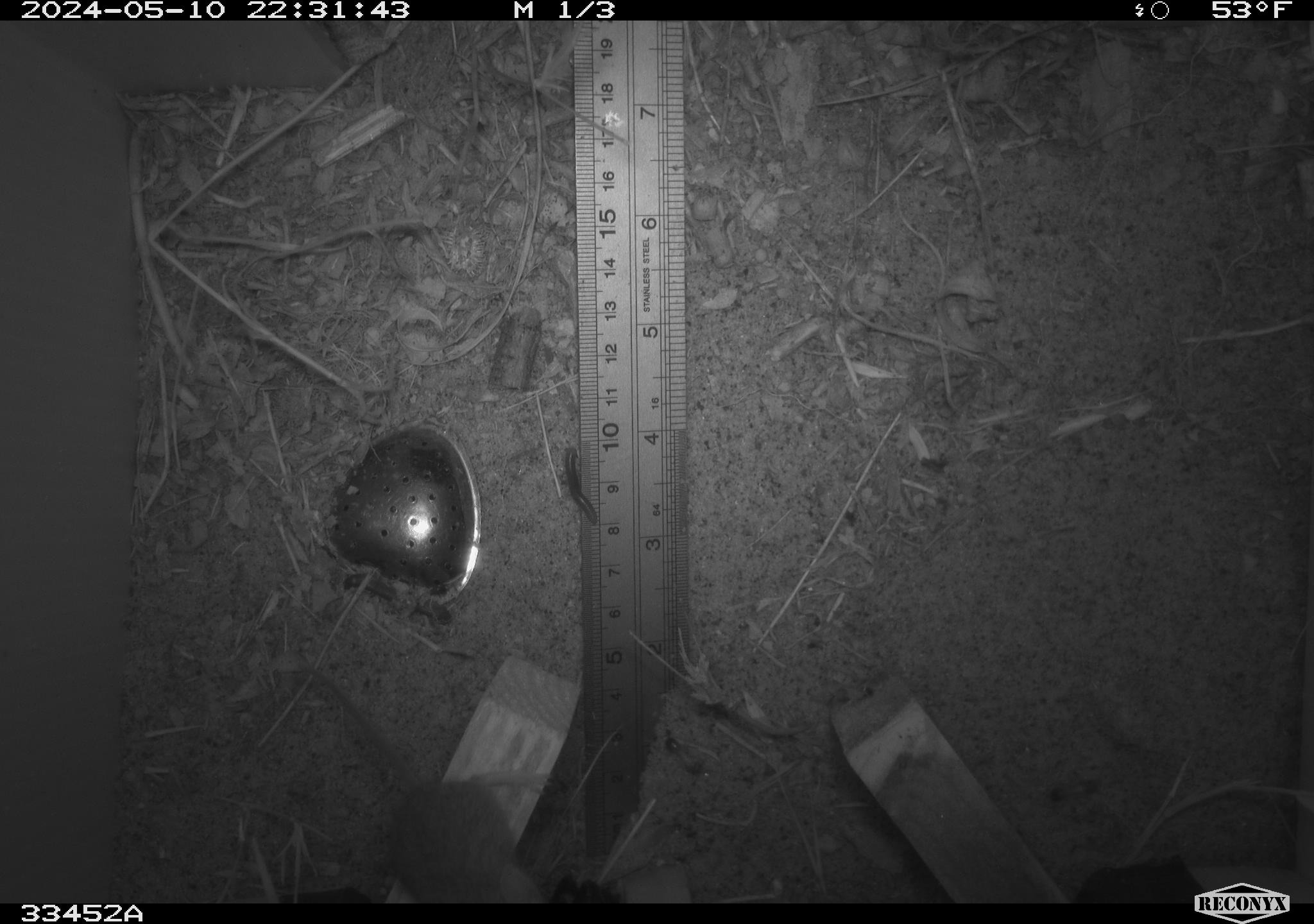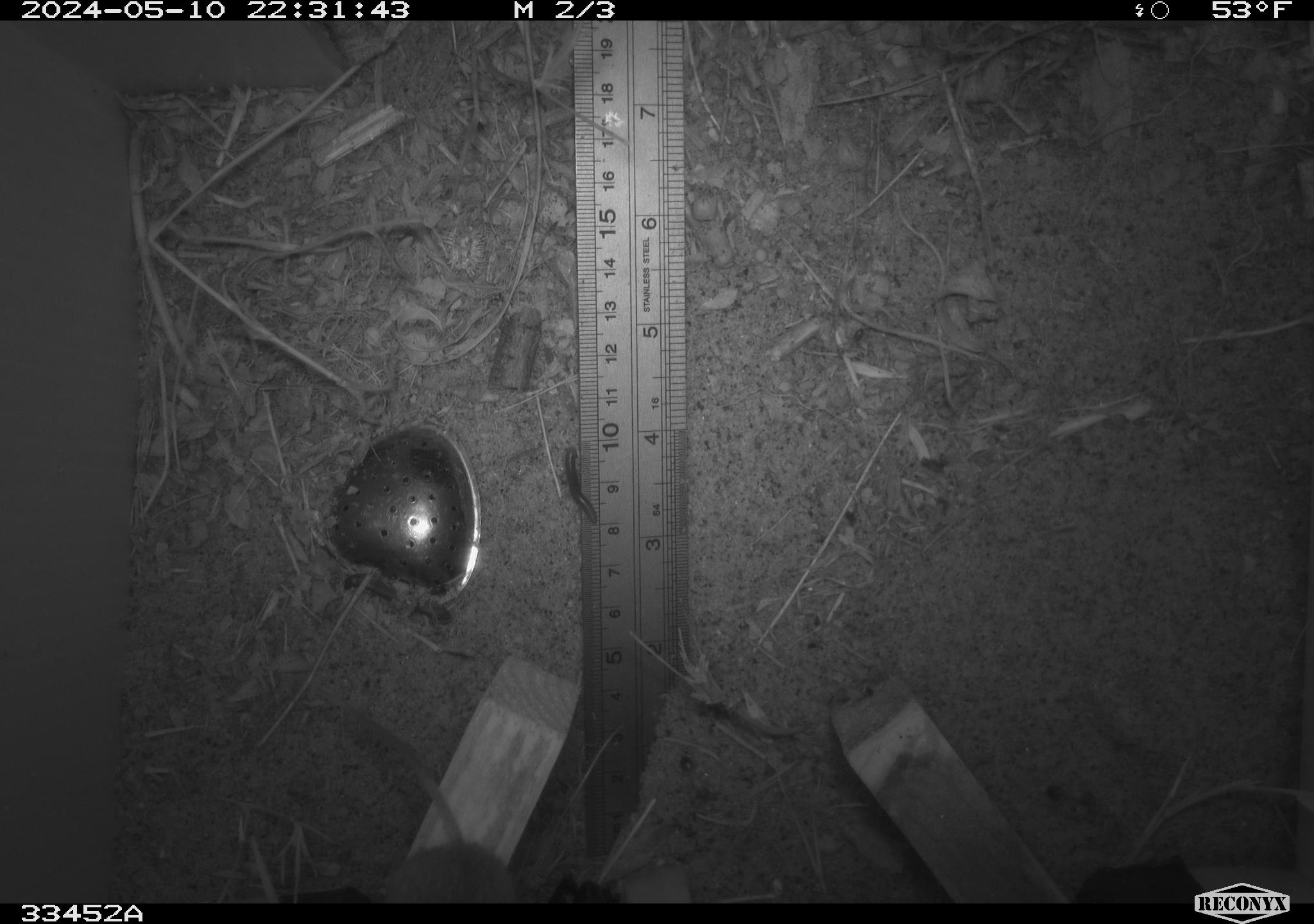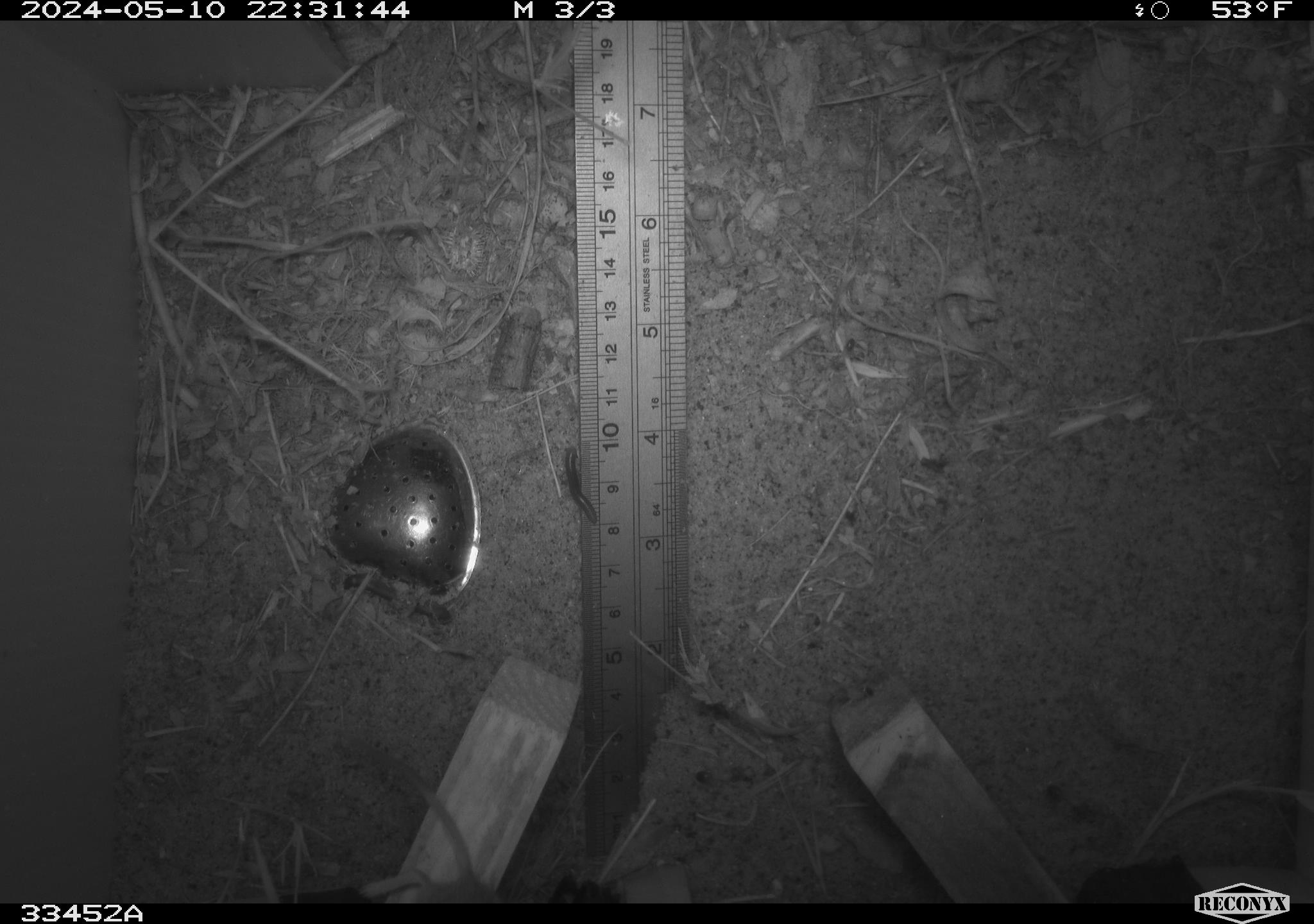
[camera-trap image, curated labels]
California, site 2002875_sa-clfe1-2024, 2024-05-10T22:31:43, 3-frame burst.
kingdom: Animalia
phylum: Chordata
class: Mammalia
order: Rodentia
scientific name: Rodentia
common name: mouse species